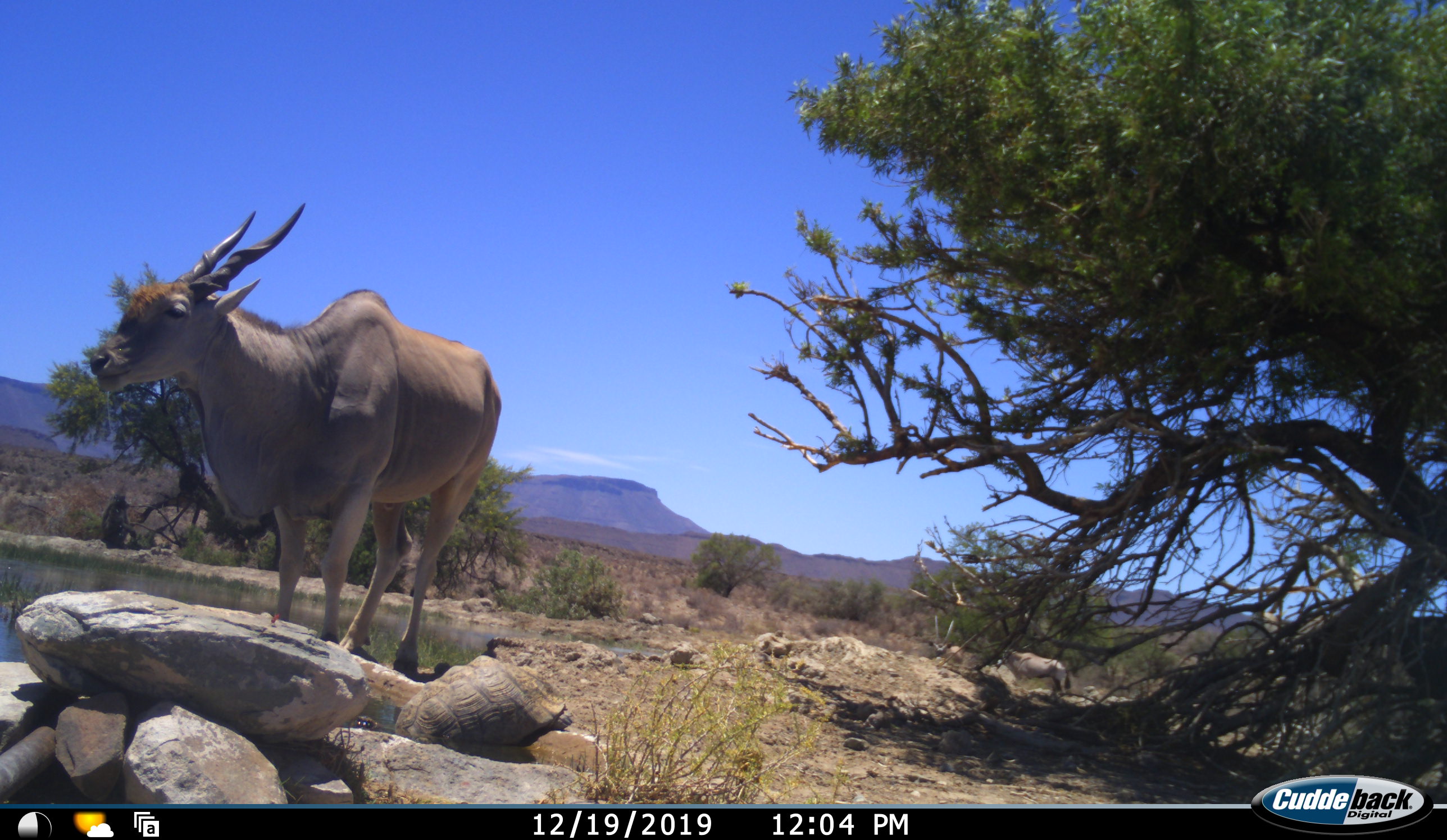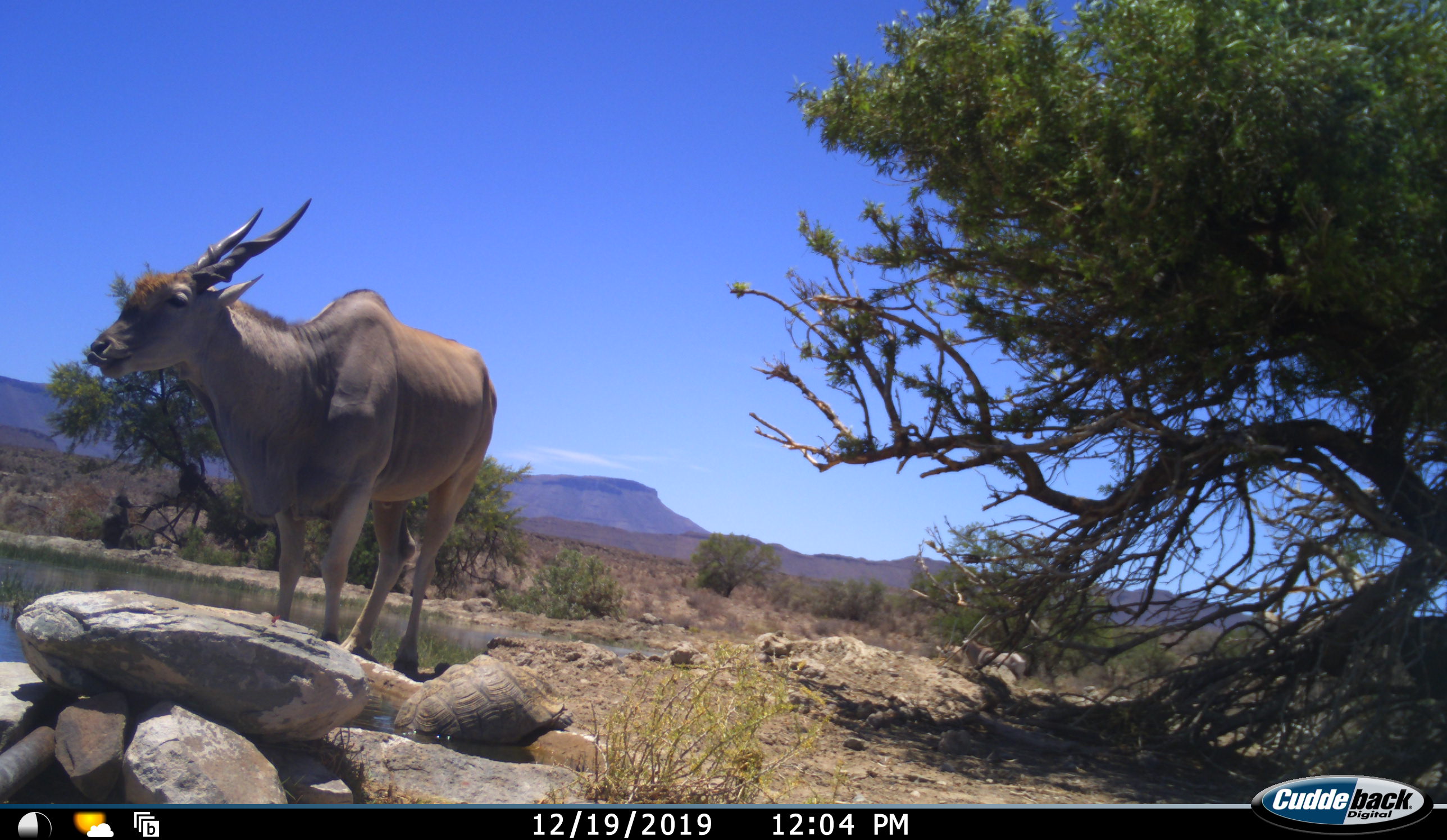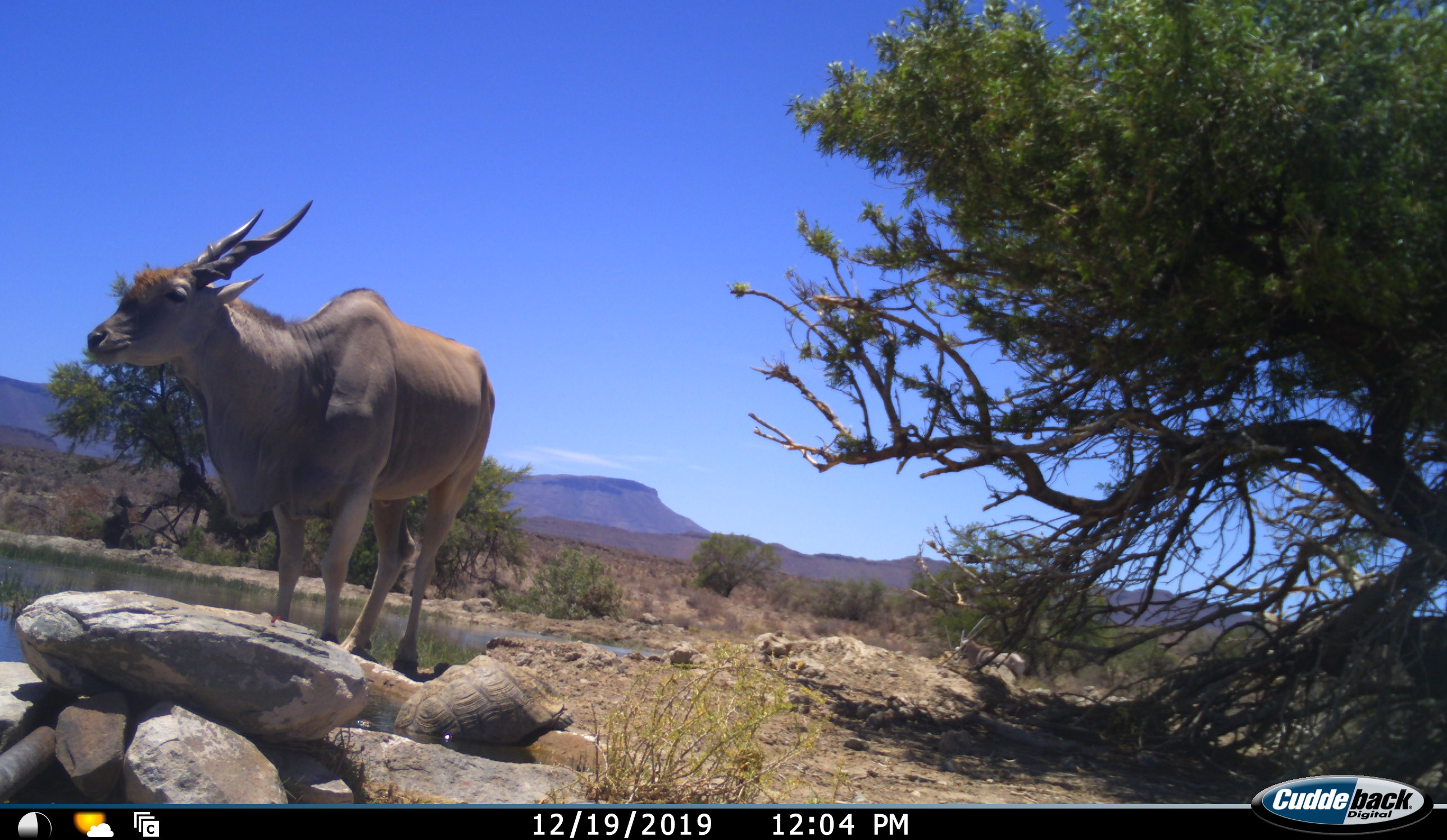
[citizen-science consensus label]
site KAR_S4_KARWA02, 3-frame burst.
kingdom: Animalia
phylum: Chordata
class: Mammalia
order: Artiodactyla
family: Bovidae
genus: Tragelaphus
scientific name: Tragelaphus oryx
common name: eland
Eland (Tragelaphus oryx), count 1. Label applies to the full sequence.